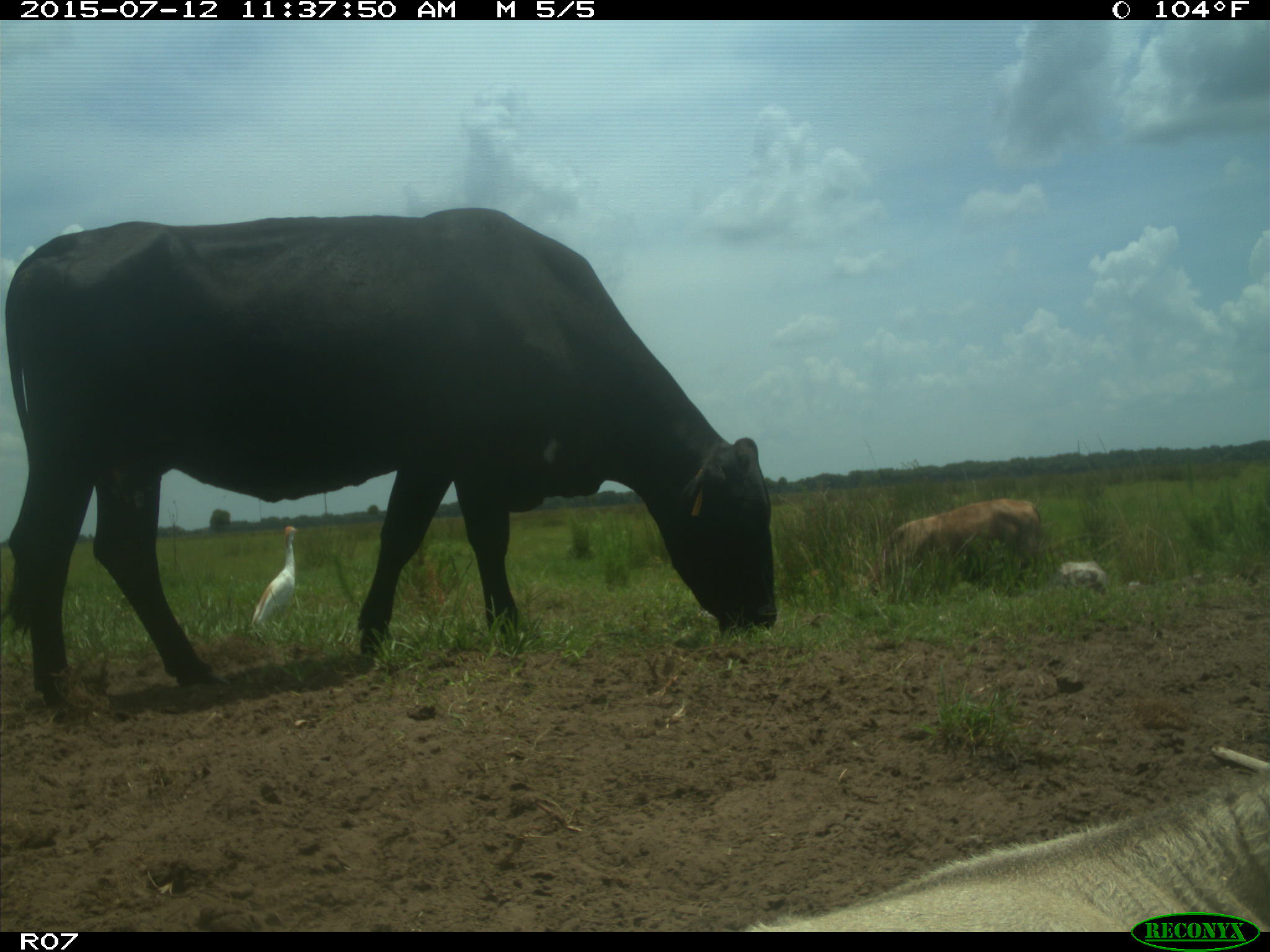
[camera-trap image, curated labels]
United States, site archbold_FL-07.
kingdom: Animalia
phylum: Chordata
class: Mammalia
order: Artiodactyla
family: Bovidae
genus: Bos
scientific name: Bos taurus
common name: domestic cow